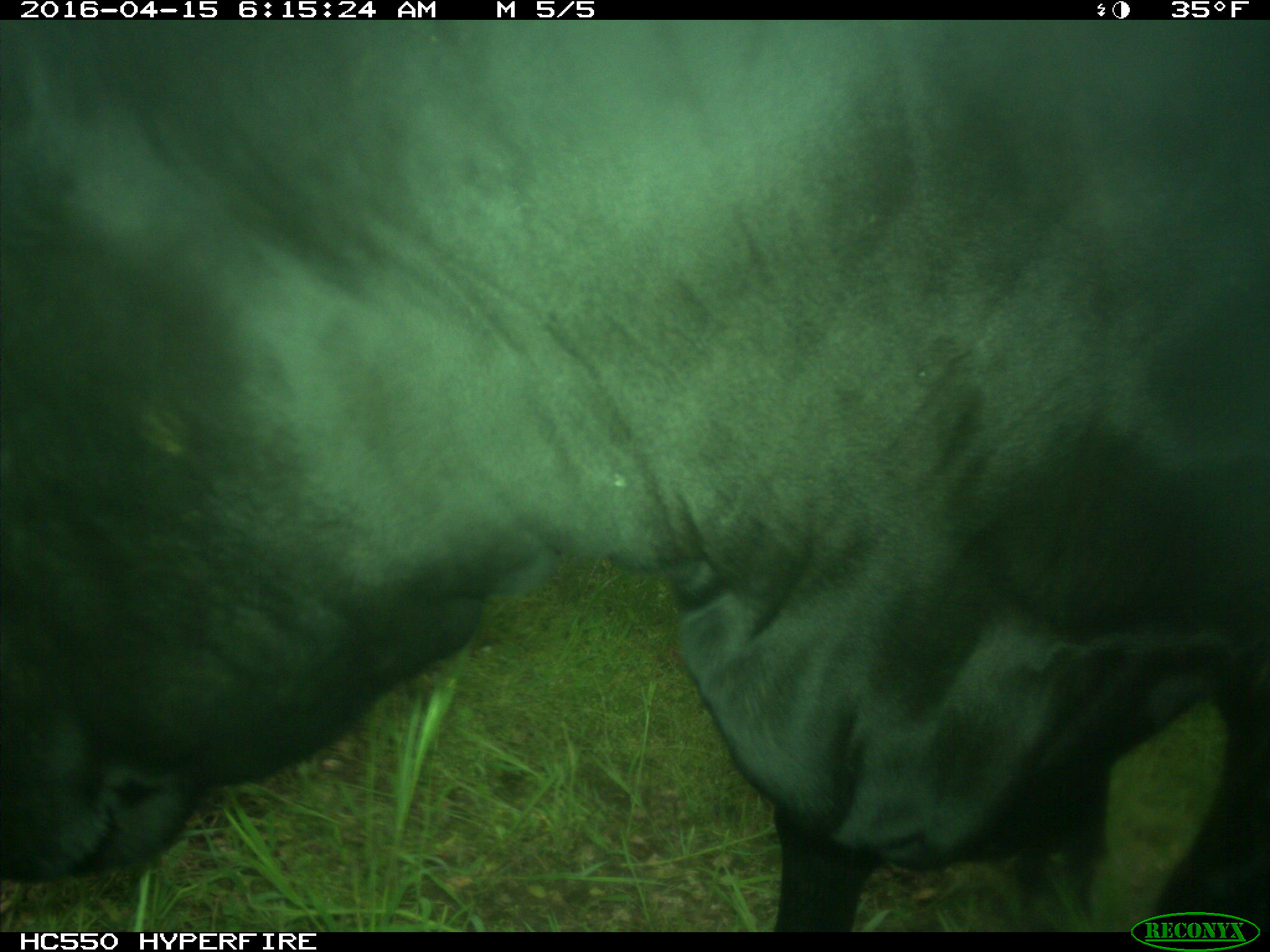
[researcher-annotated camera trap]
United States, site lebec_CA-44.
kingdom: Animalia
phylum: Chordata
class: Mammalia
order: Artiodactyla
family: Bovidae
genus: Bos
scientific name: Bos taurus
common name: domestic cow